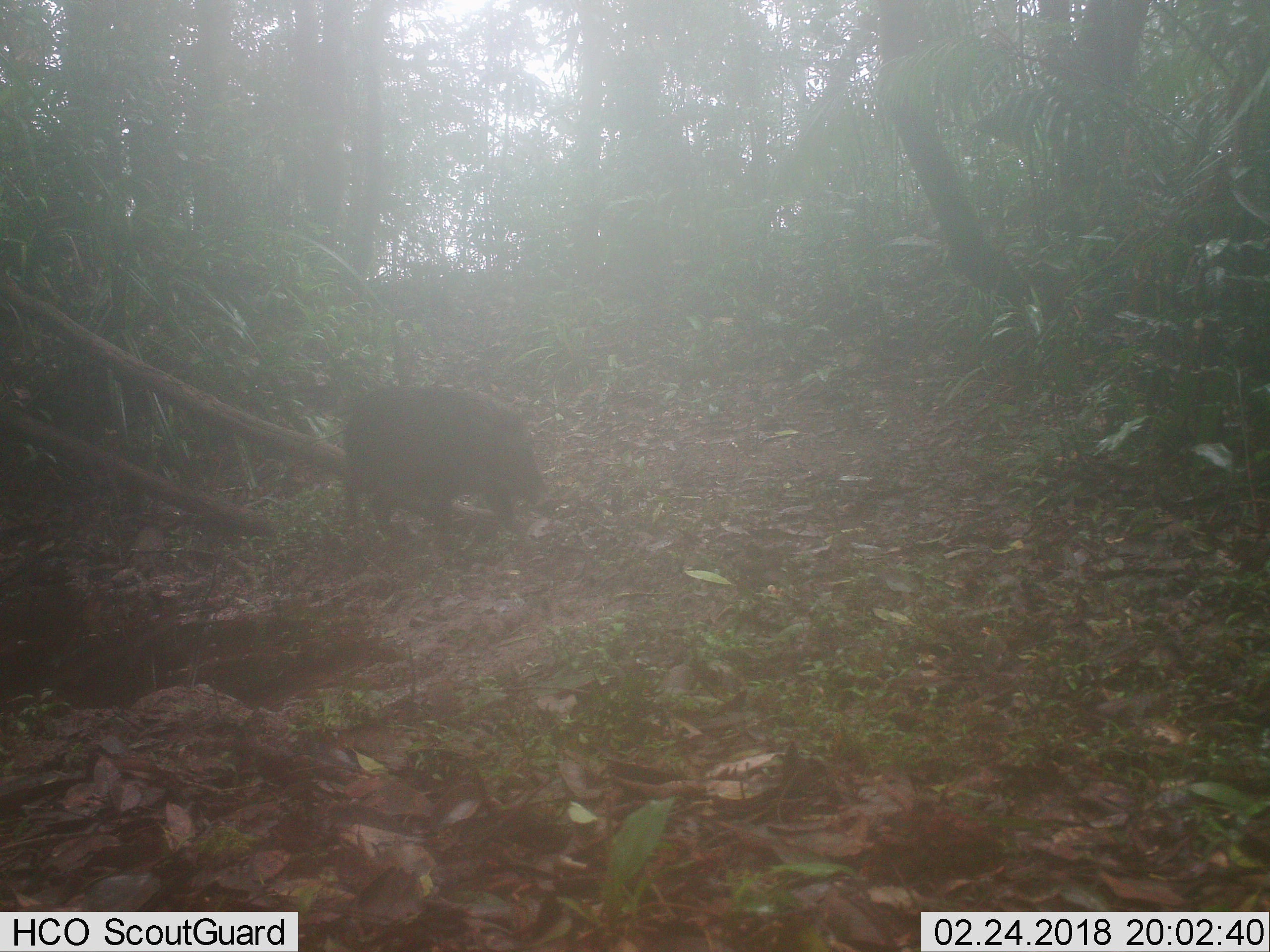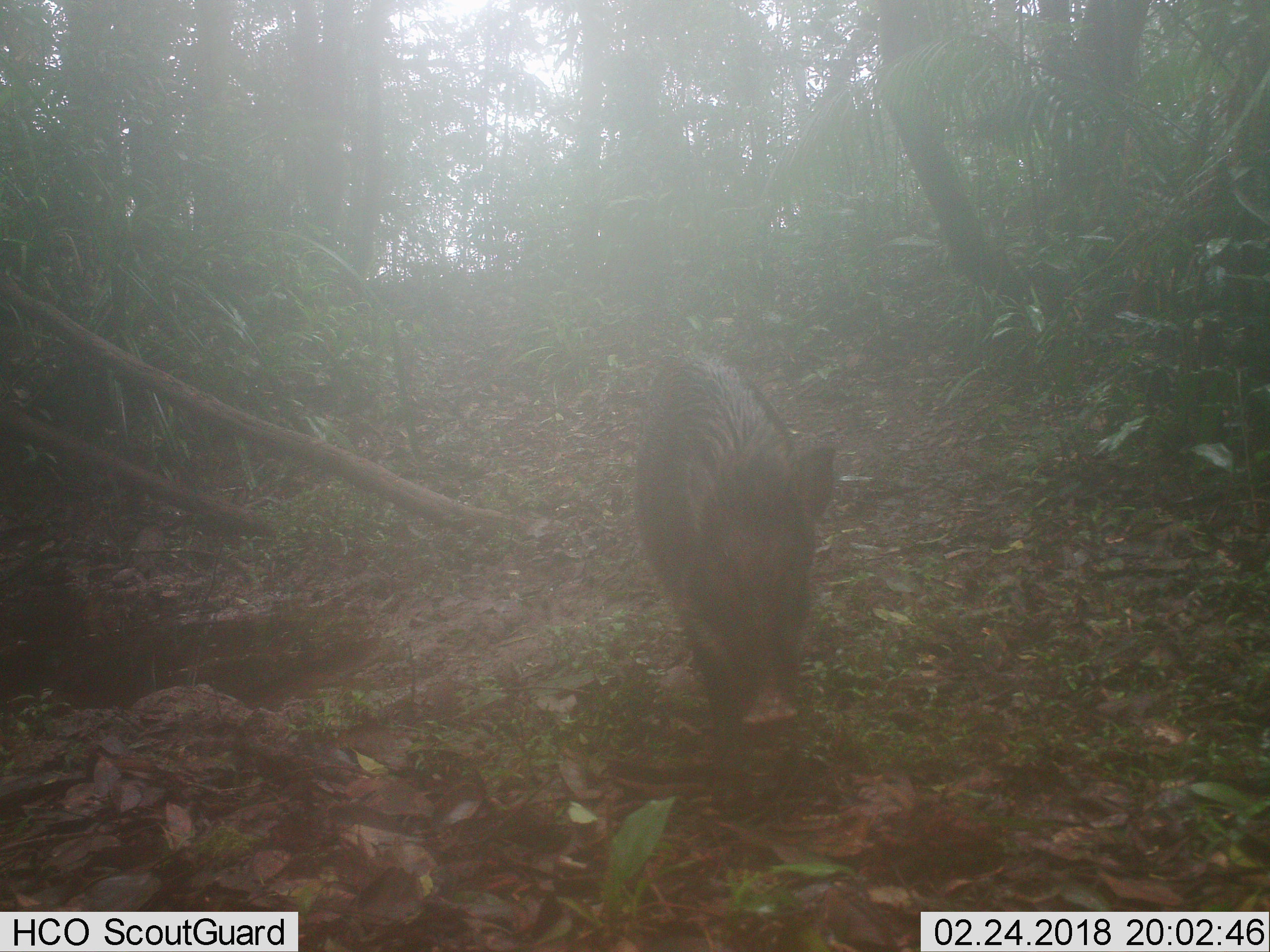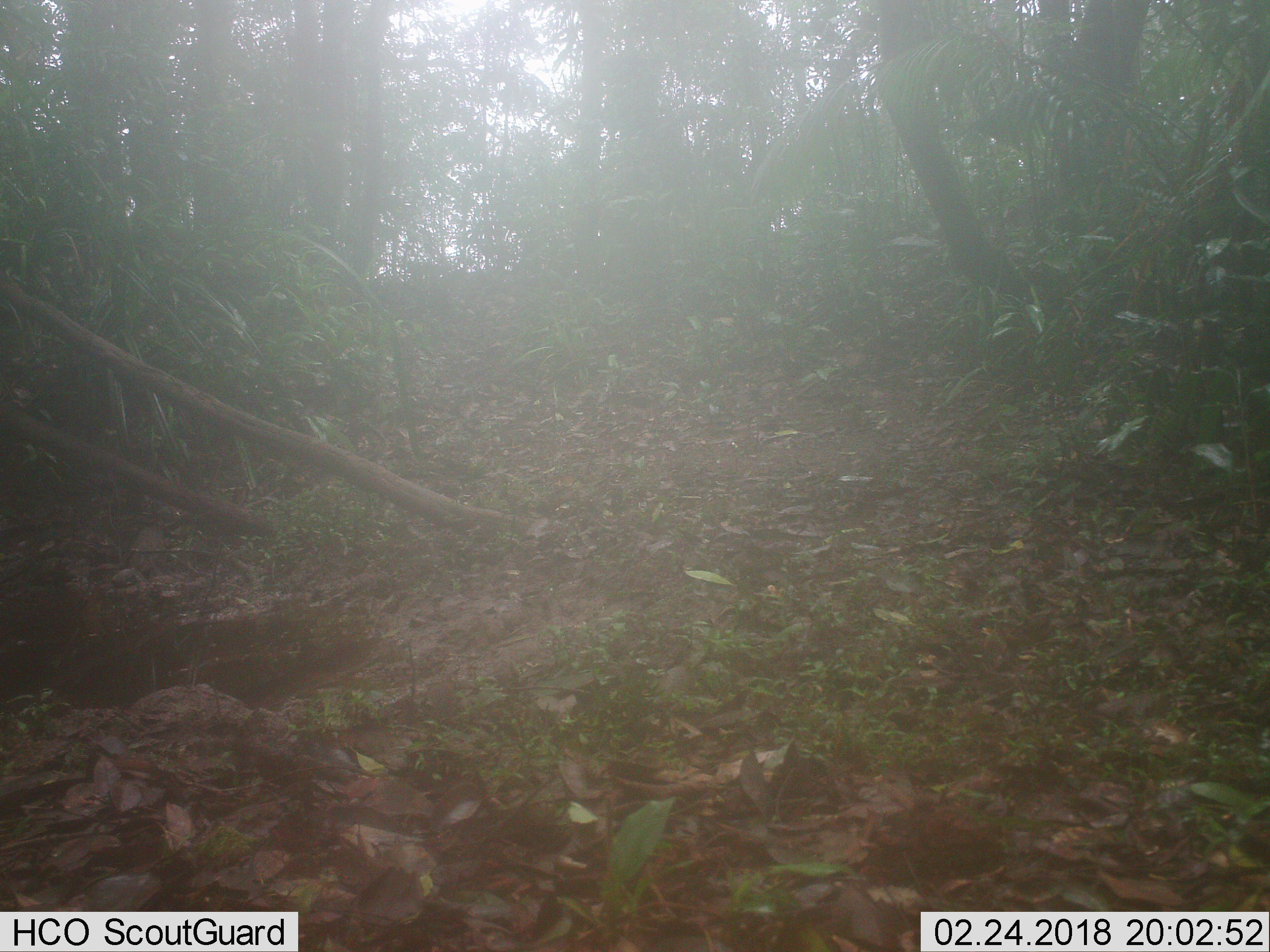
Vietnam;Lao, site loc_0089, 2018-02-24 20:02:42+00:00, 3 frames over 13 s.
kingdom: Animalia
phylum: Chordata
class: Mammalia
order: Artiodactyla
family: Suidae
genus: Sus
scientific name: Sus scrofa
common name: eurasian wild pig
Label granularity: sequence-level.